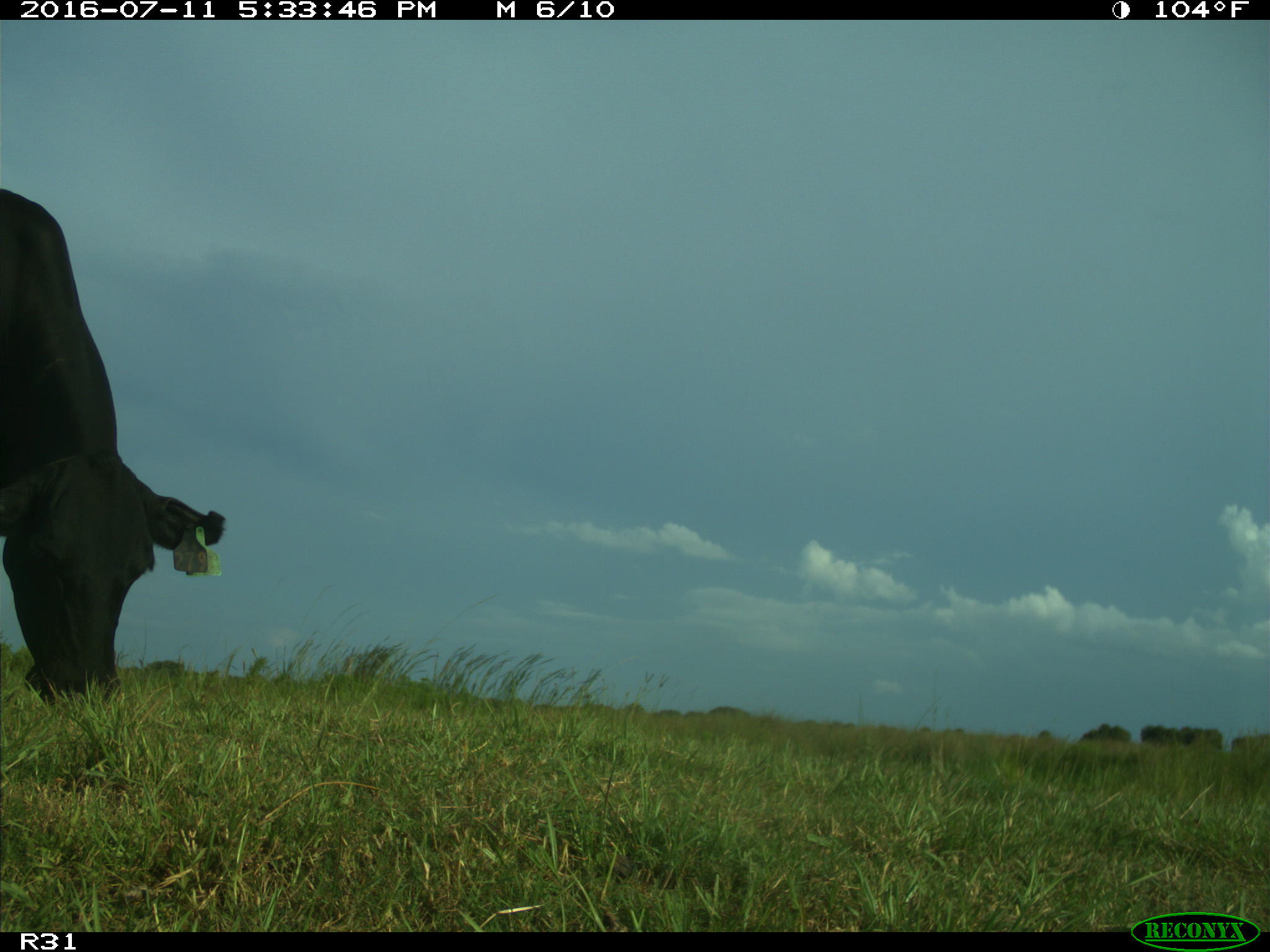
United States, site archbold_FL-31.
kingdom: Animalia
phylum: Chordata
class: Mammalia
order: Artiodactyla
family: Bovidae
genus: Bos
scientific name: Bos taurus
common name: domestic cow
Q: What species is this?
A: Bos taurus (domestic cow).